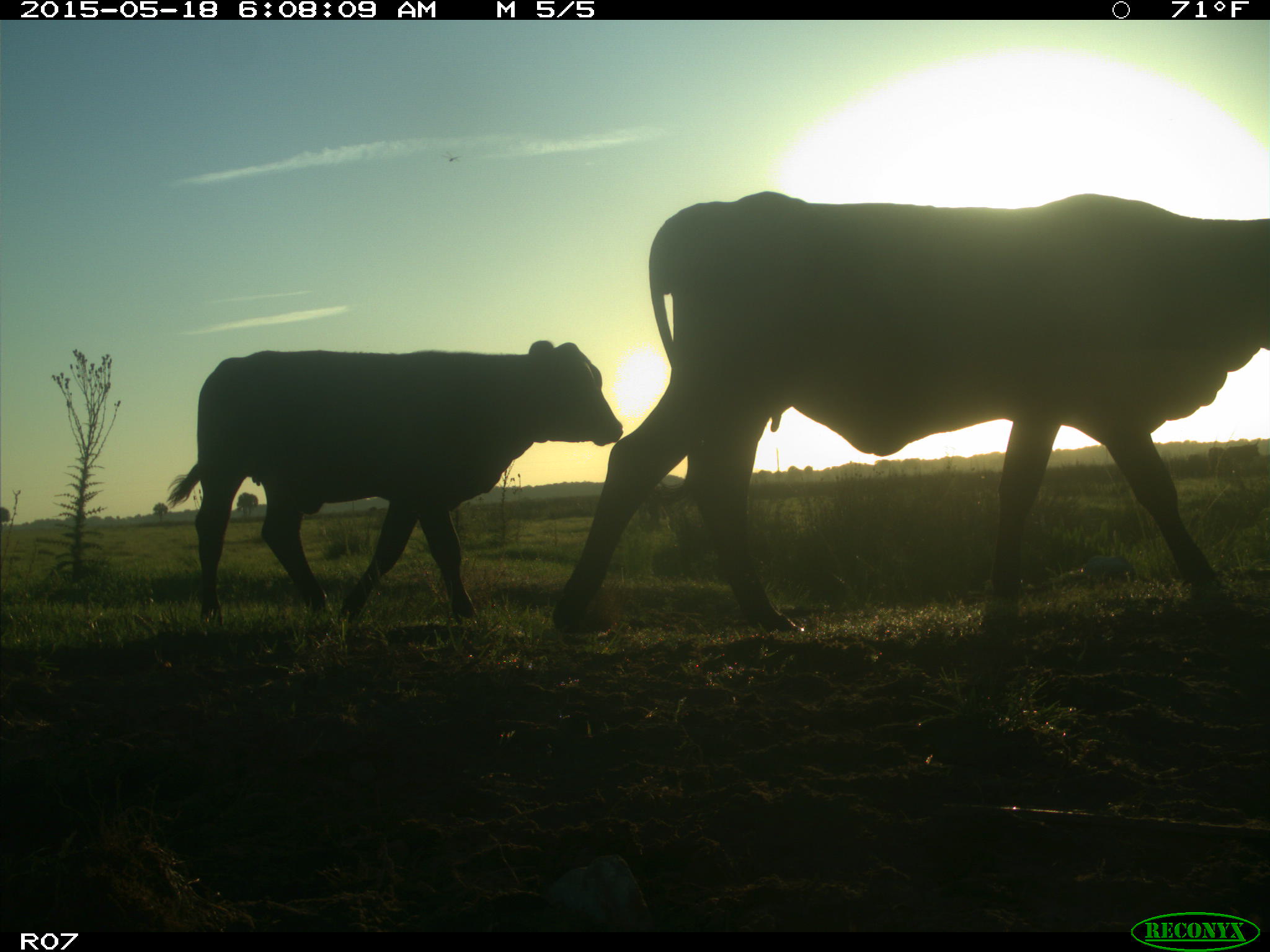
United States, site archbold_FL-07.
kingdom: Animalia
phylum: Chordata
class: Mammalia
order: Artiodactyla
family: Bovidae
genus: Bos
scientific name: Bos taurus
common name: domestic cow